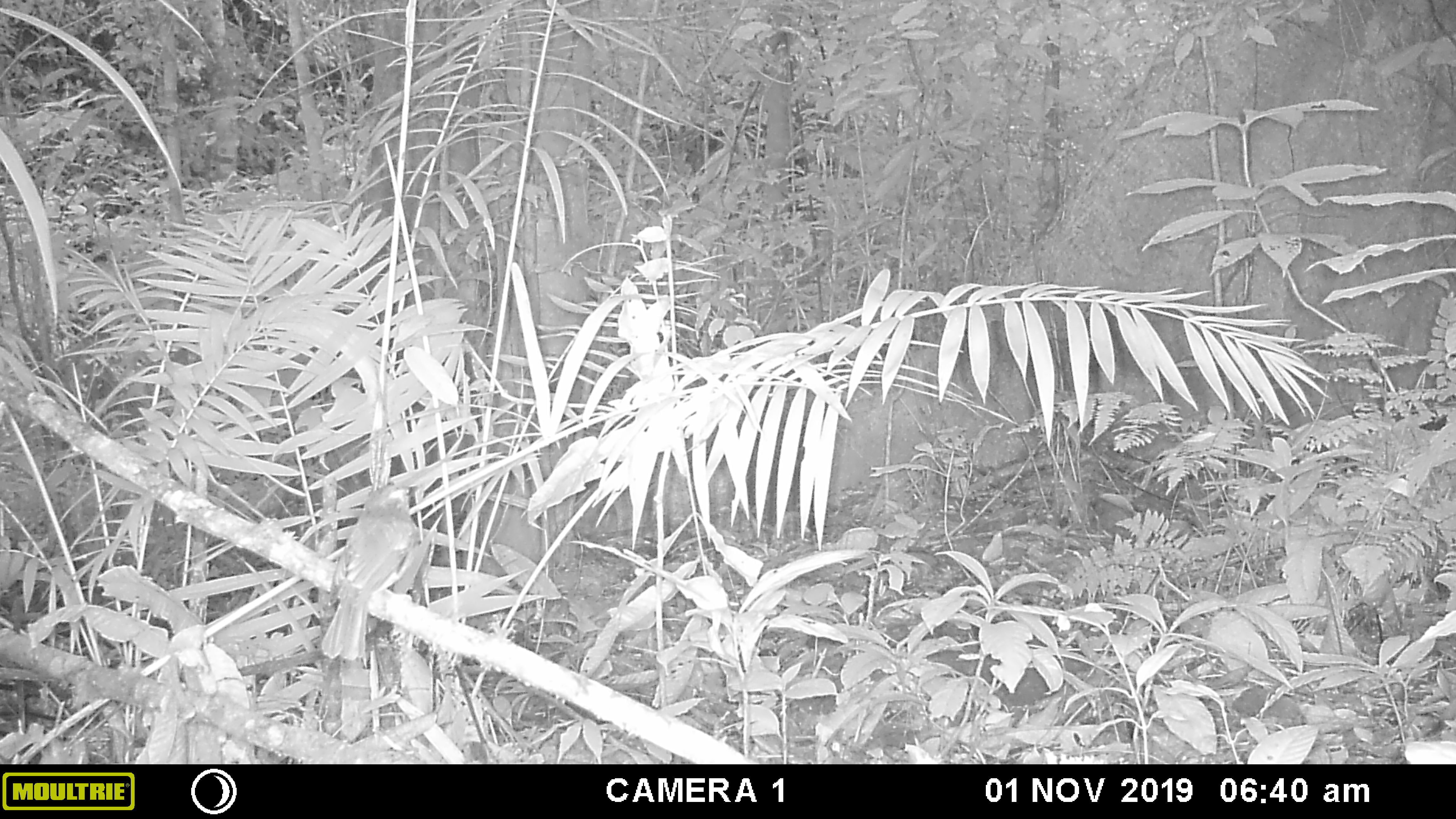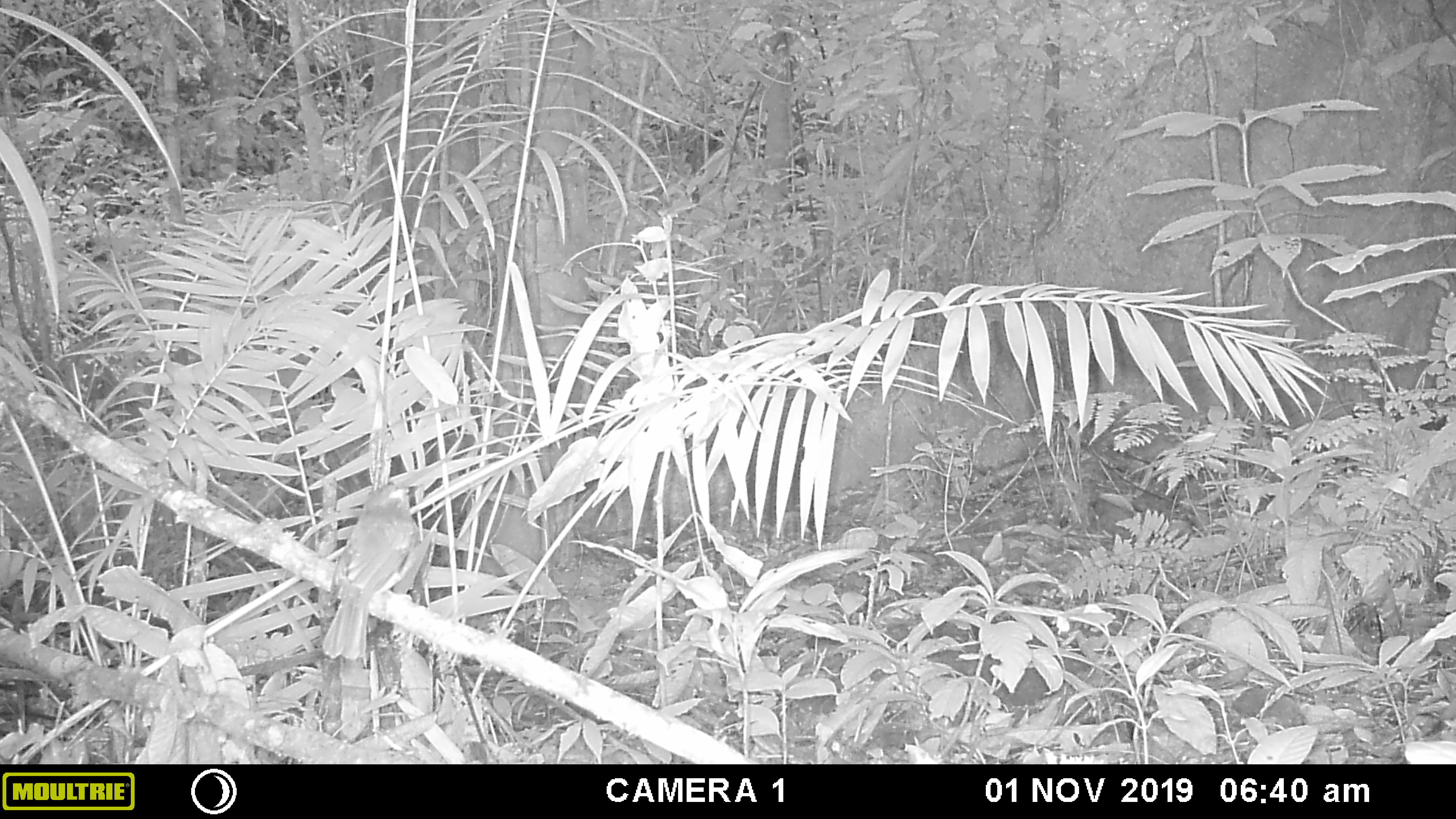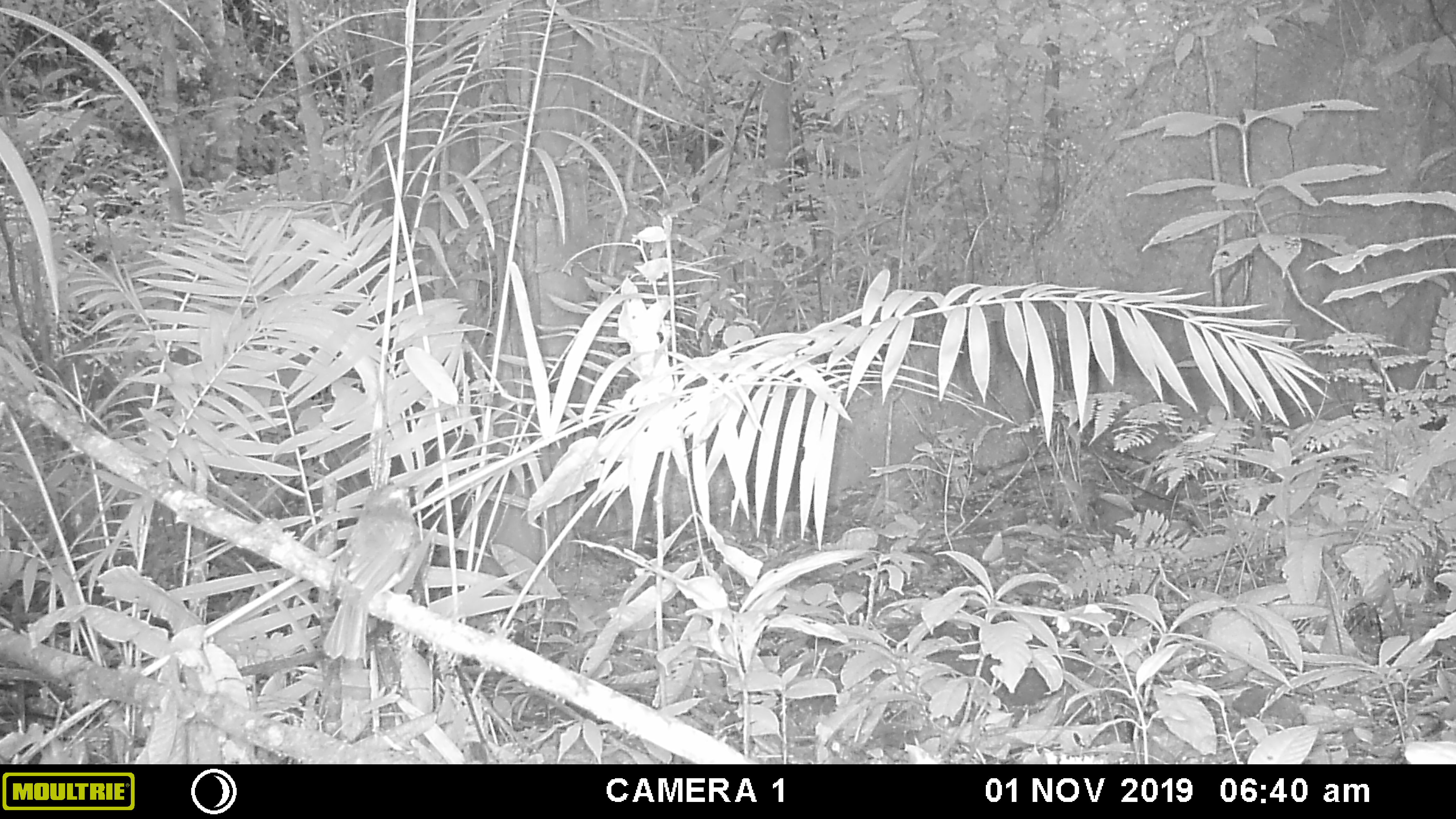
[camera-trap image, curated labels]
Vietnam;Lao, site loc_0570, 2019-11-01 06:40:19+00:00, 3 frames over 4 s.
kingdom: Animalia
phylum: Chordata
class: Aves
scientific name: Aves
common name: bird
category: unidentified bird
Unidentified bird (bird) (Aves). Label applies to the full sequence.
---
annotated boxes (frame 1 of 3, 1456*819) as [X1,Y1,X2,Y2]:
unidentified bird: [321,483,424,661]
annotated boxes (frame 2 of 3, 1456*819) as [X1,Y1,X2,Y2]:
unidentified bird: [321,483,425,660]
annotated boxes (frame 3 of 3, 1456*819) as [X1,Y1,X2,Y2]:
unidentified bird: [321,483,421,660]